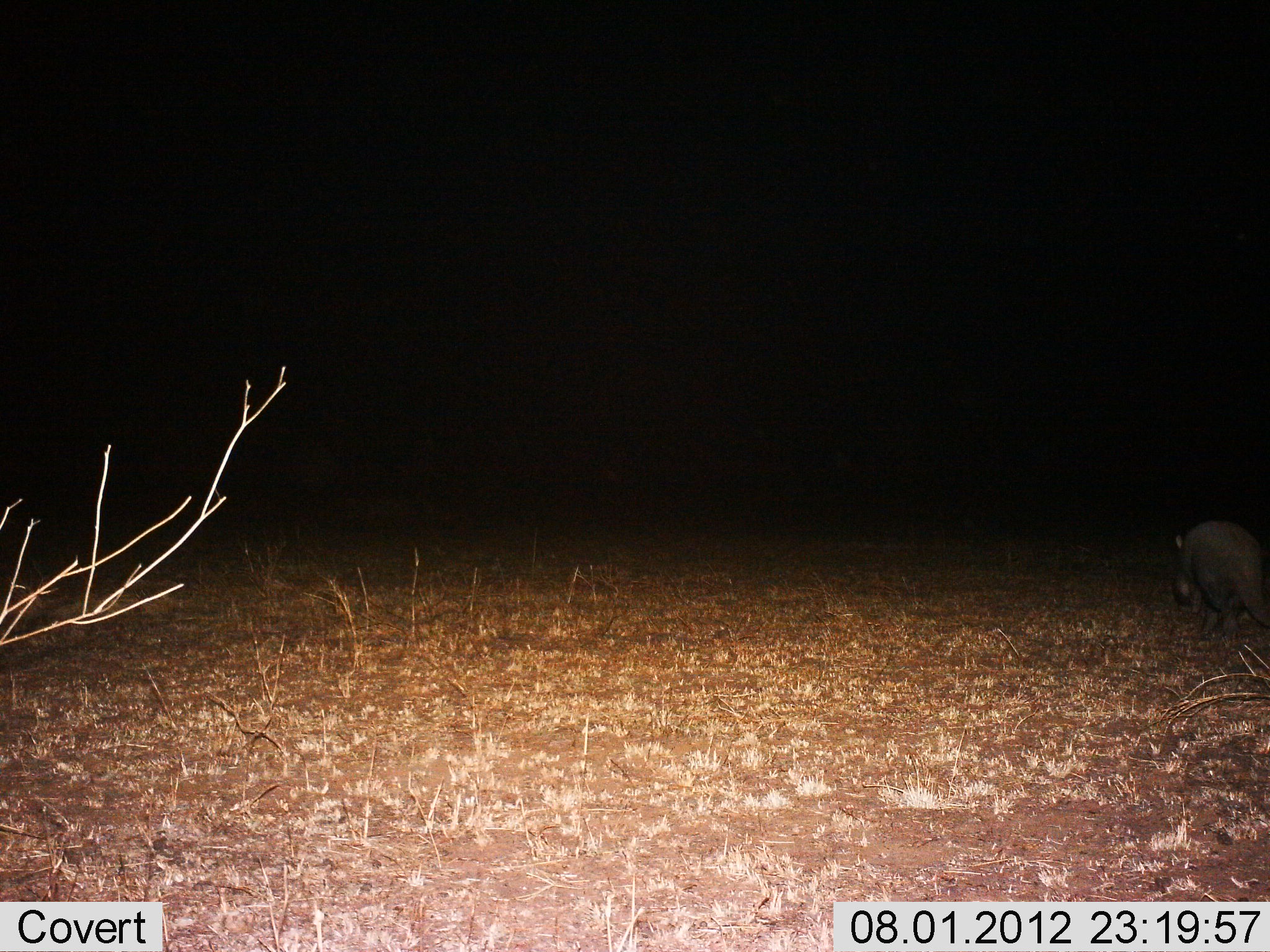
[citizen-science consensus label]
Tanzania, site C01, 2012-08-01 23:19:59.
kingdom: Animalia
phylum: Chordata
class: Mammalia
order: Tubulidentata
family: Orycteropodidae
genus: Orycteropus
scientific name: Orycteropus afer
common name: aardvark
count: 1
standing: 10%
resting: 0%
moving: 80%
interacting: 0%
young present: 0%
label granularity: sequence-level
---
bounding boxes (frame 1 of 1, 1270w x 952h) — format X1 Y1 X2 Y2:
animal: 1176 518 1270 639